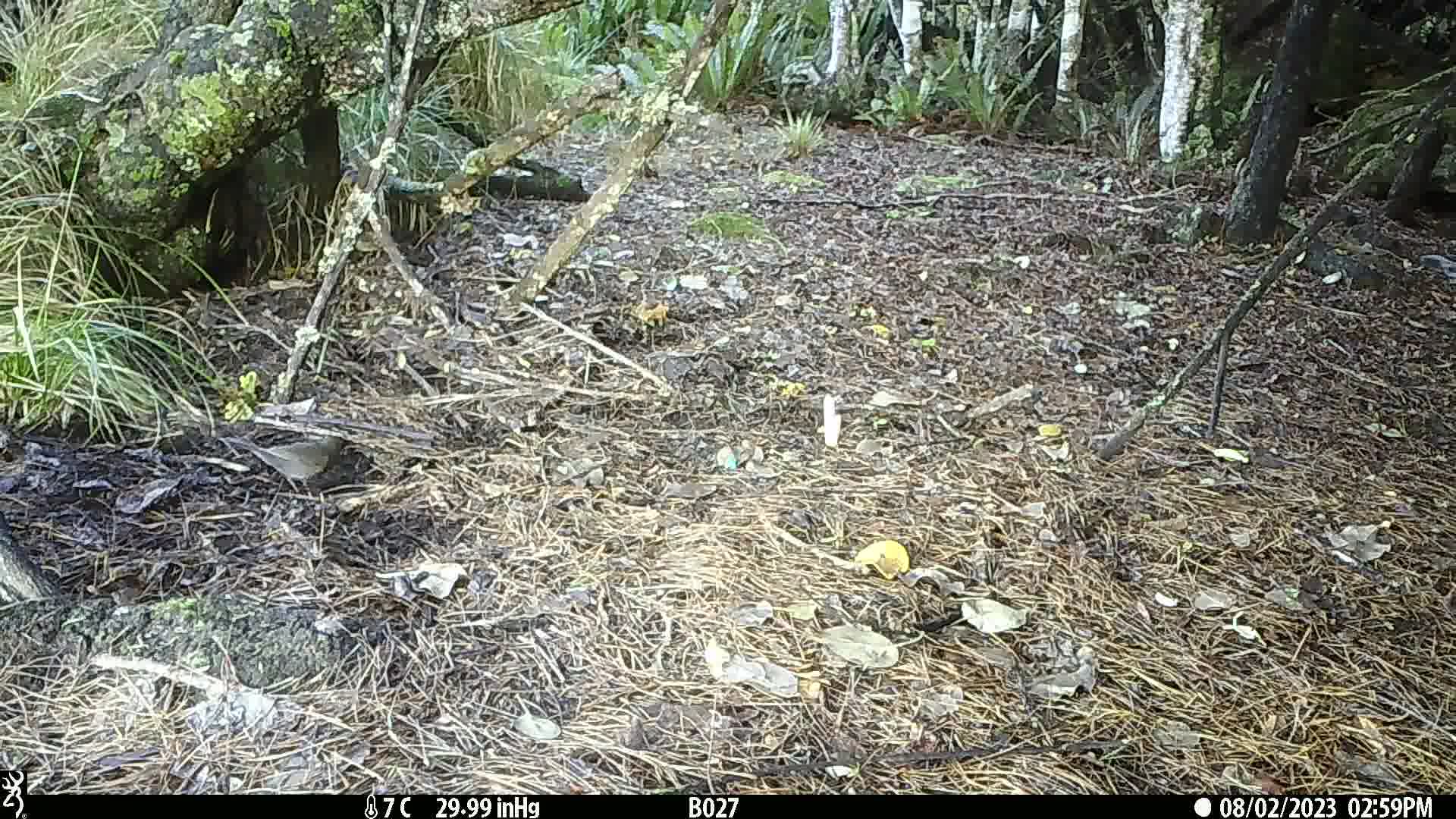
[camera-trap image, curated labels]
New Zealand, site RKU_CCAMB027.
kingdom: Animalia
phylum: Chordata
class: Aves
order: Passeriformes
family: Turdidae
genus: Turdus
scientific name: Turdus merula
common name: eurasian blackbird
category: blackbird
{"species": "blackbird (eurasian blackbird) (Turdus merula)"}